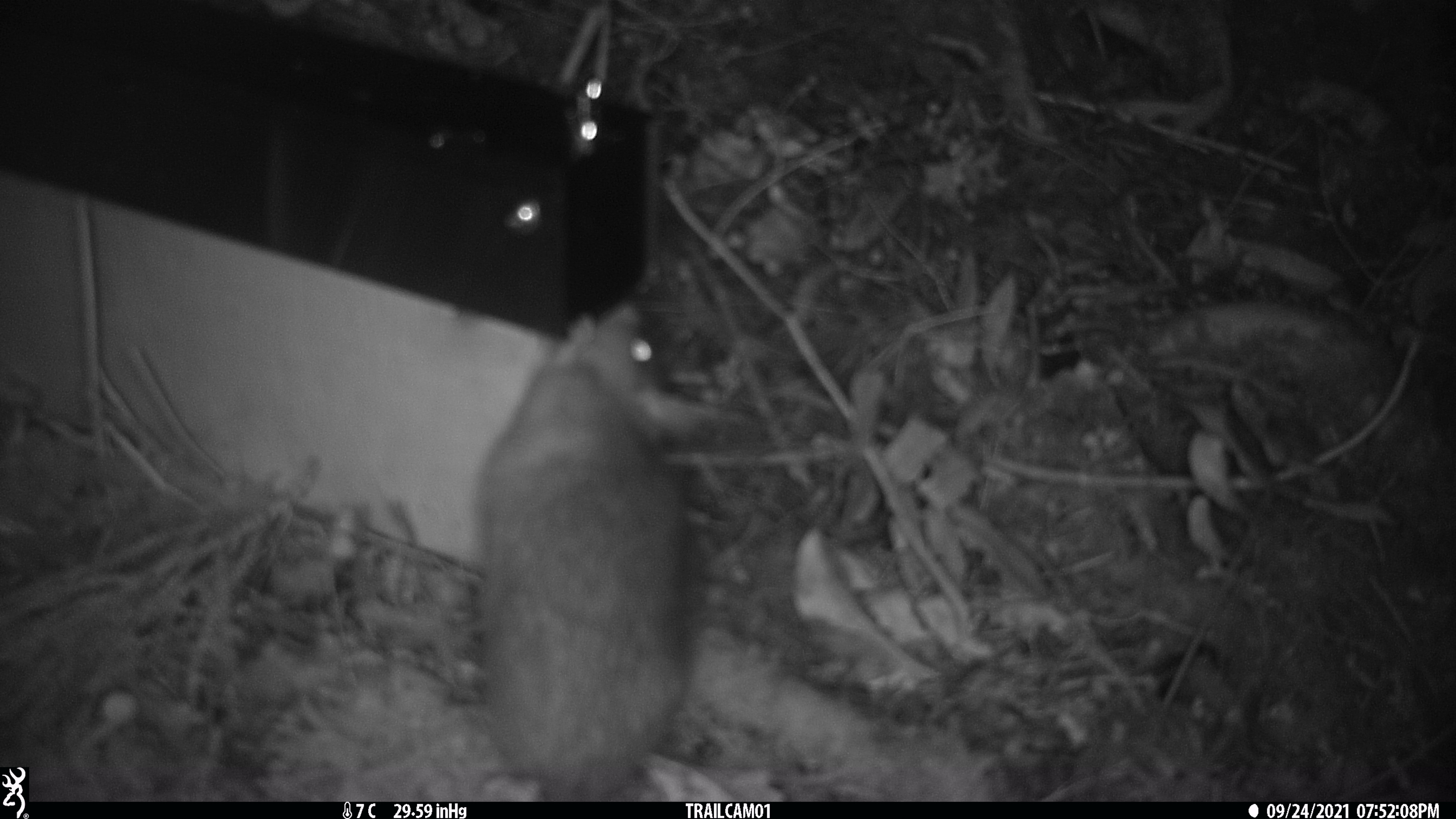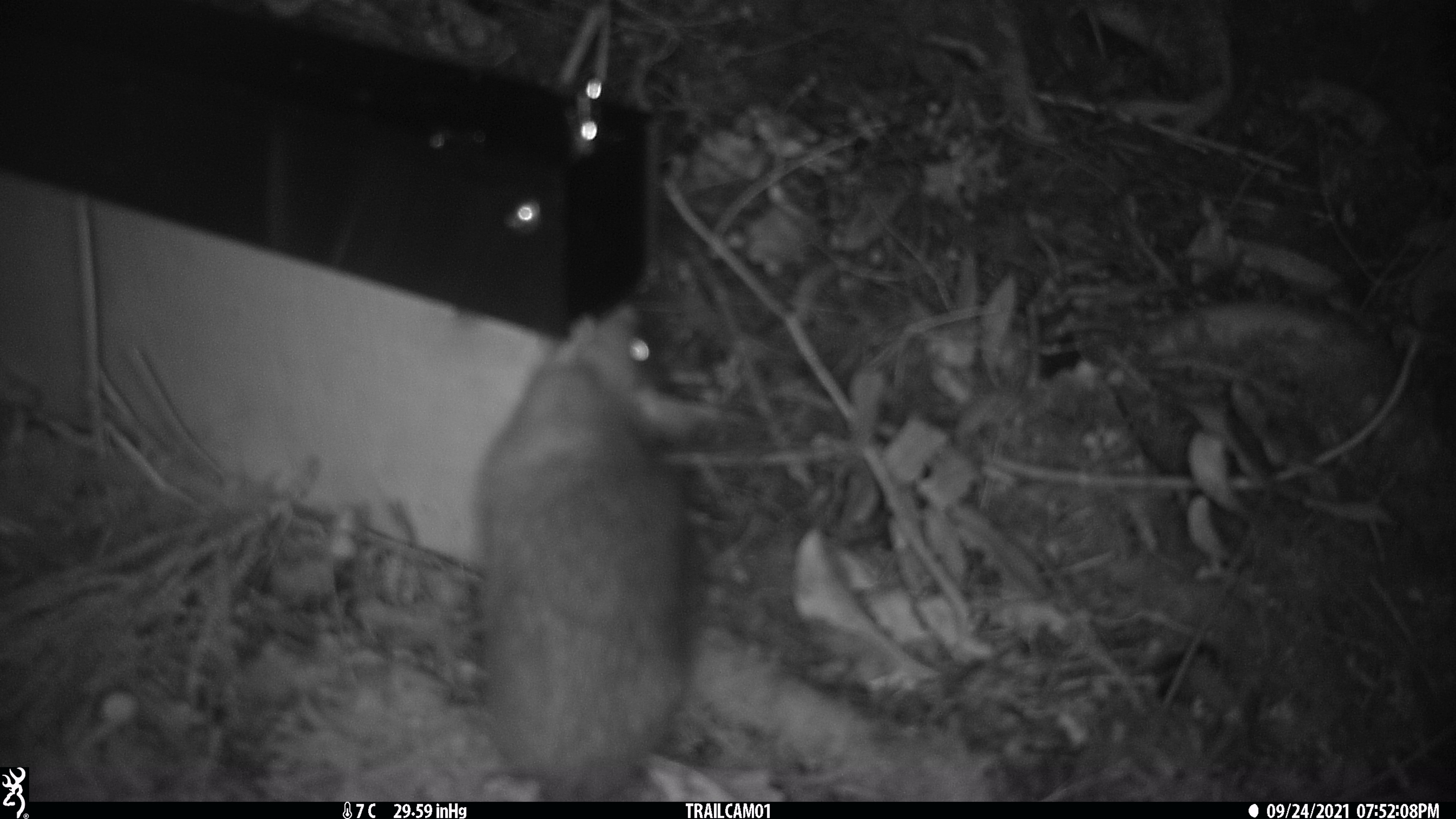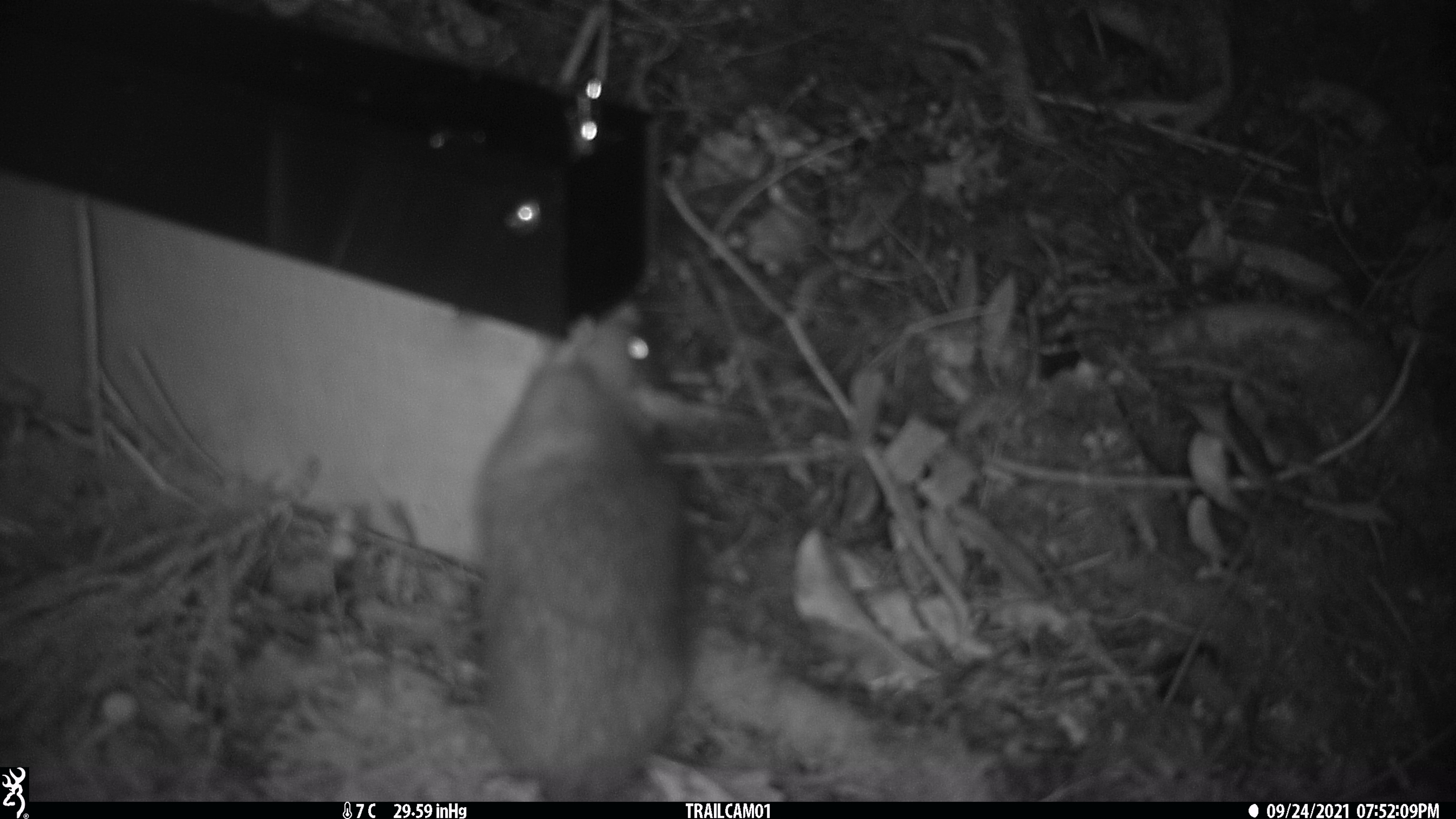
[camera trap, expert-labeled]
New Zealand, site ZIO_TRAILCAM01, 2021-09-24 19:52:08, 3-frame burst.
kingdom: Animalia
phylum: Chordata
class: Mammalia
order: Rodentia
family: Muridae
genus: Rattus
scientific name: Rattus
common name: rat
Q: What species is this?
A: Rat (Rattus).